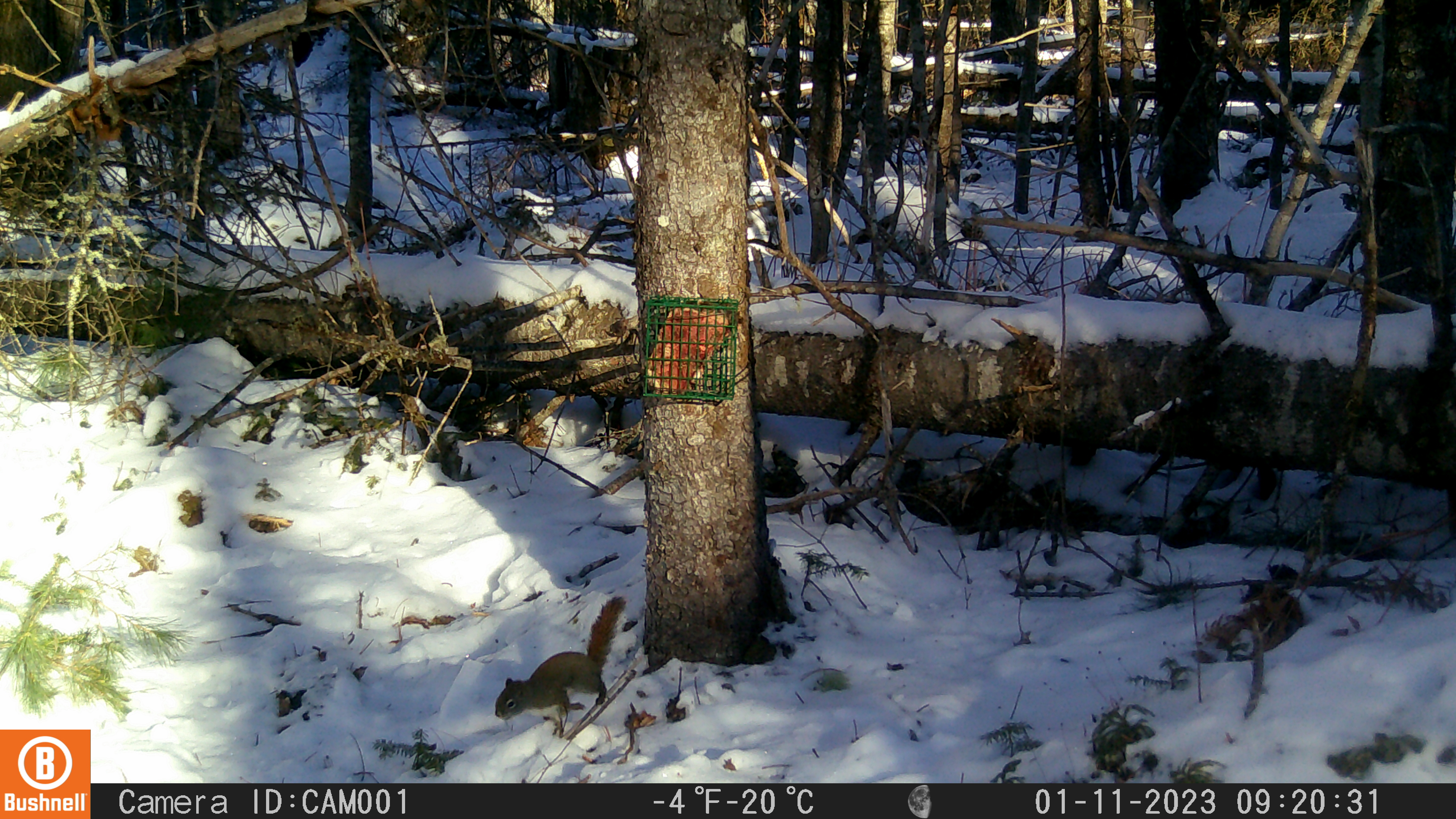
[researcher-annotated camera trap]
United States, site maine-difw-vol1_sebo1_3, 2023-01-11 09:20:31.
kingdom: Animalia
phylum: Chordata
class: Mammalia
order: Rodentia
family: Sciuridae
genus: Tamiasciurus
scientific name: Tamiasciurus hudsonicus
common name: red squirrel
Red squirrel (Tamiasciurus hudsonicus).